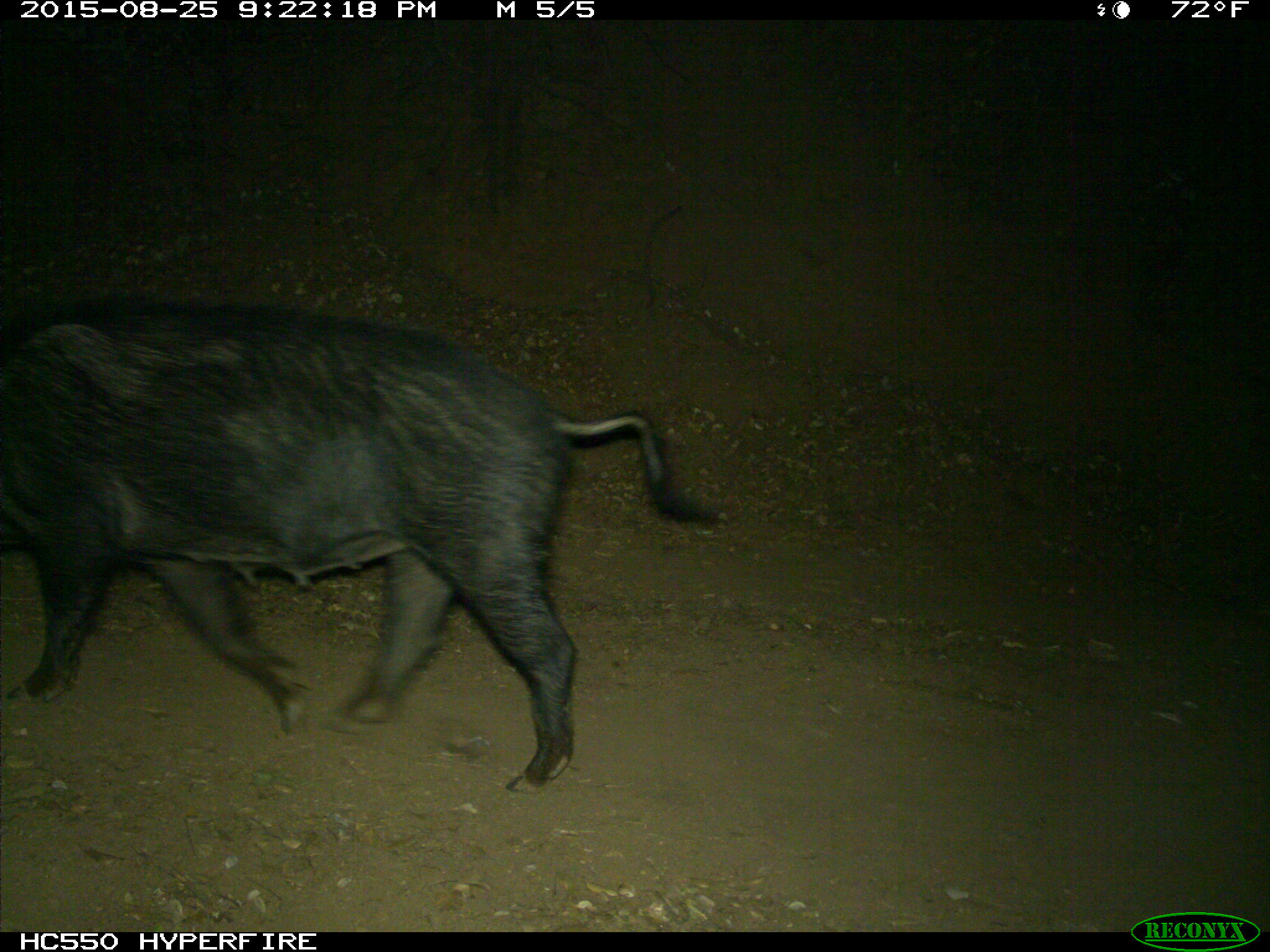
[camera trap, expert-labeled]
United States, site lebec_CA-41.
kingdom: Animalia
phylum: Chordata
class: Mammalia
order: Artiodactyla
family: Suidae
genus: Sus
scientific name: Sus scrofa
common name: wild boar